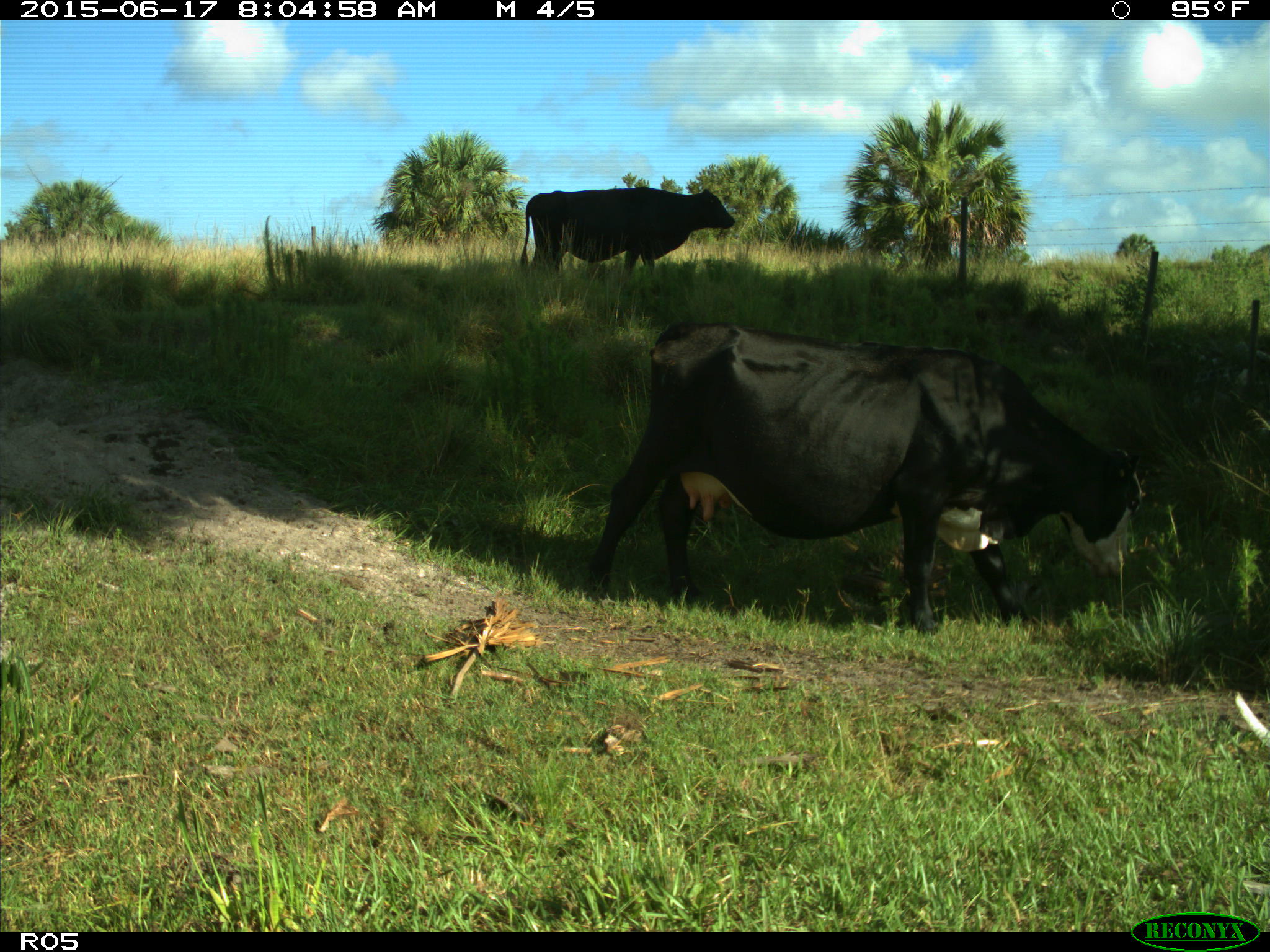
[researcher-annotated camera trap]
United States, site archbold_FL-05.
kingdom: Animalia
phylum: Chordata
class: Mammalia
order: Artiodactyla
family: Bovidae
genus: Bos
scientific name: Bos taurus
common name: domestic cow